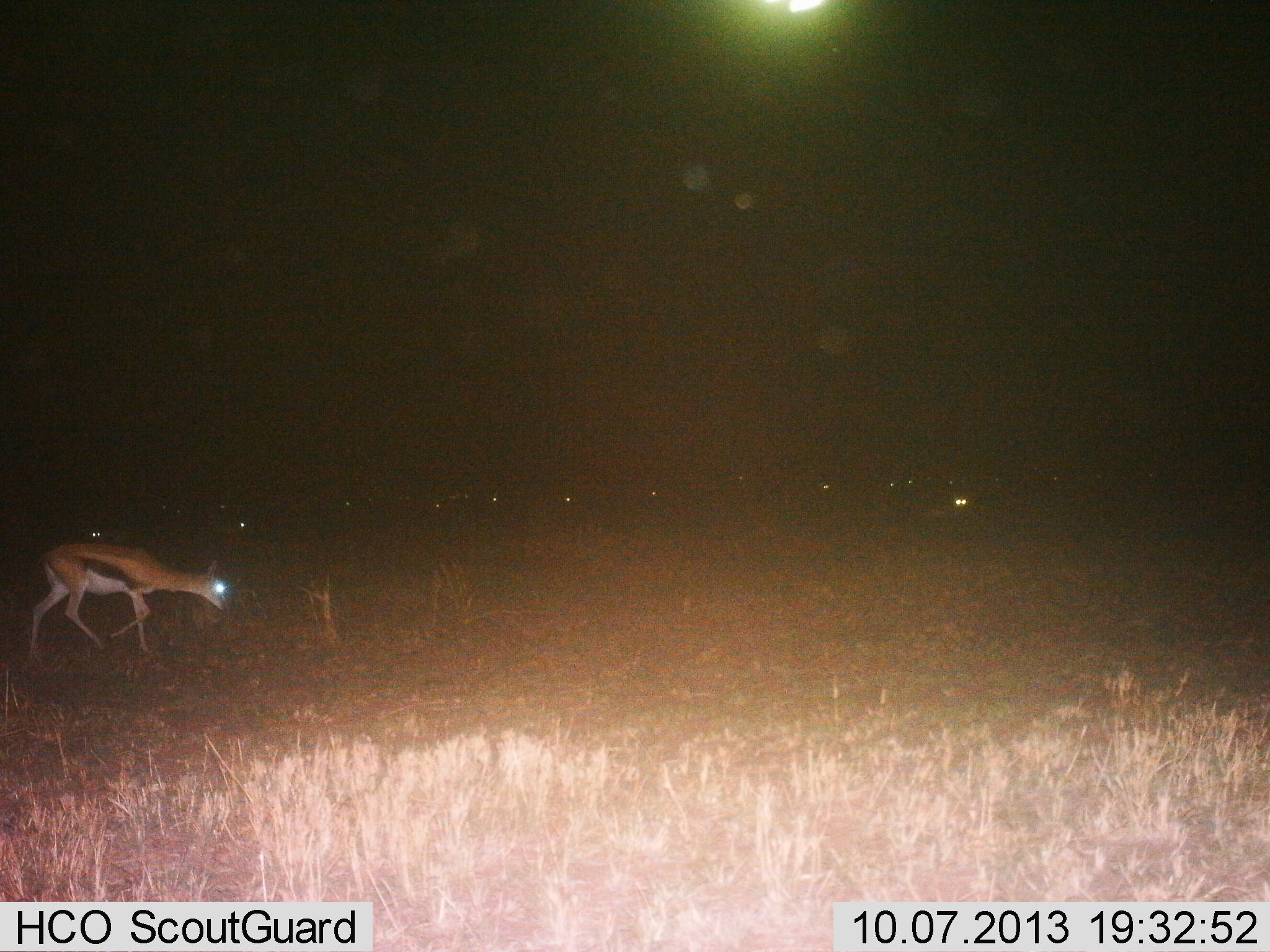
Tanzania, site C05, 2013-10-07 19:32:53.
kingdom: Animalia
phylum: Chordata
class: Mammalia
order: Artiodactyla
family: Bovidae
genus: Eudorcas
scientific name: Eudorcas thomsonii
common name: thomson's gazelle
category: gazellethomsons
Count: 1.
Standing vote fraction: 22%.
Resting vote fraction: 6%.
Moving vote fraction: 78%.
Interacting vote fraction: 0%.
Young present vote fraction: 0%.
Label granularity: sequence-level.